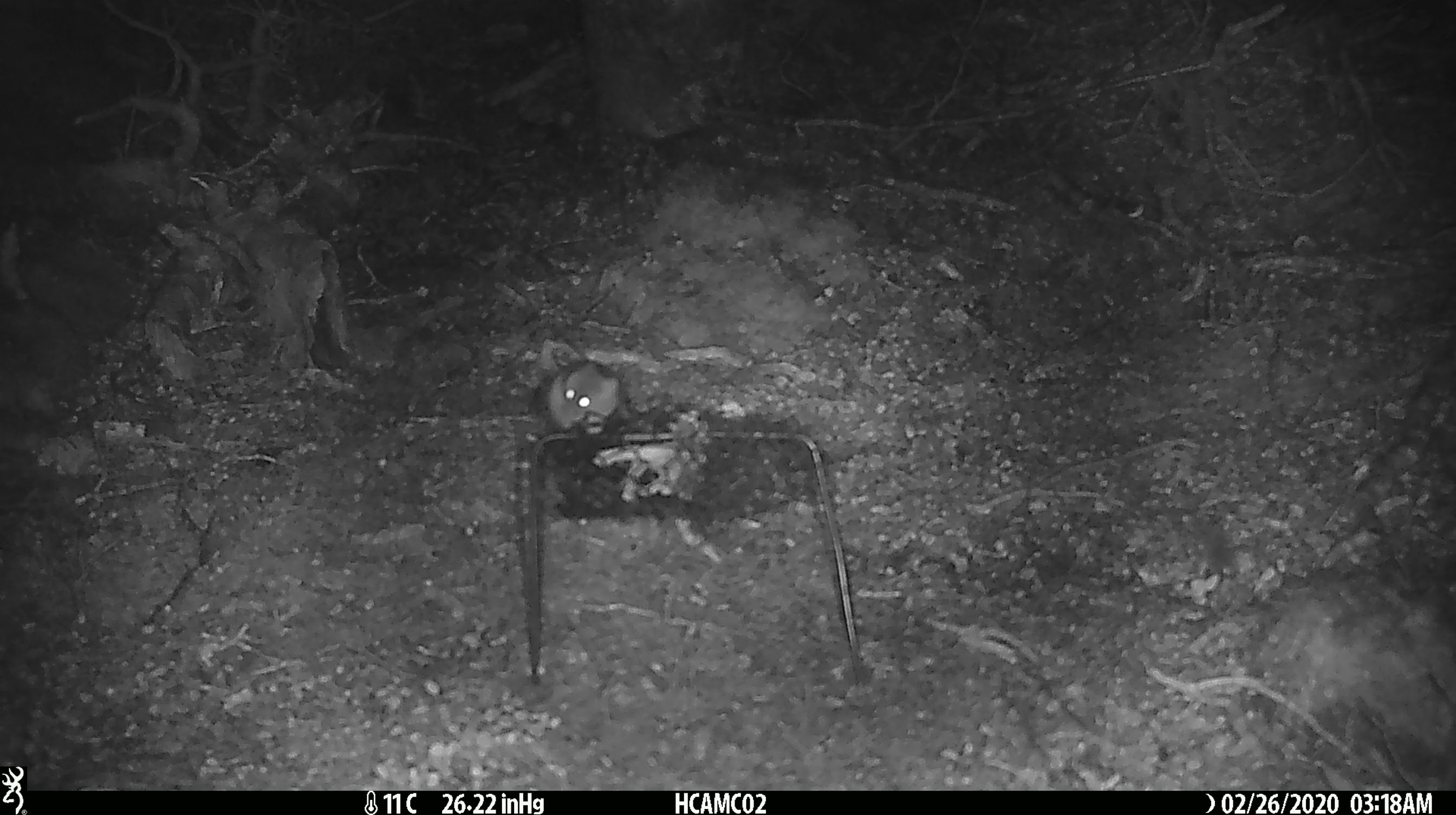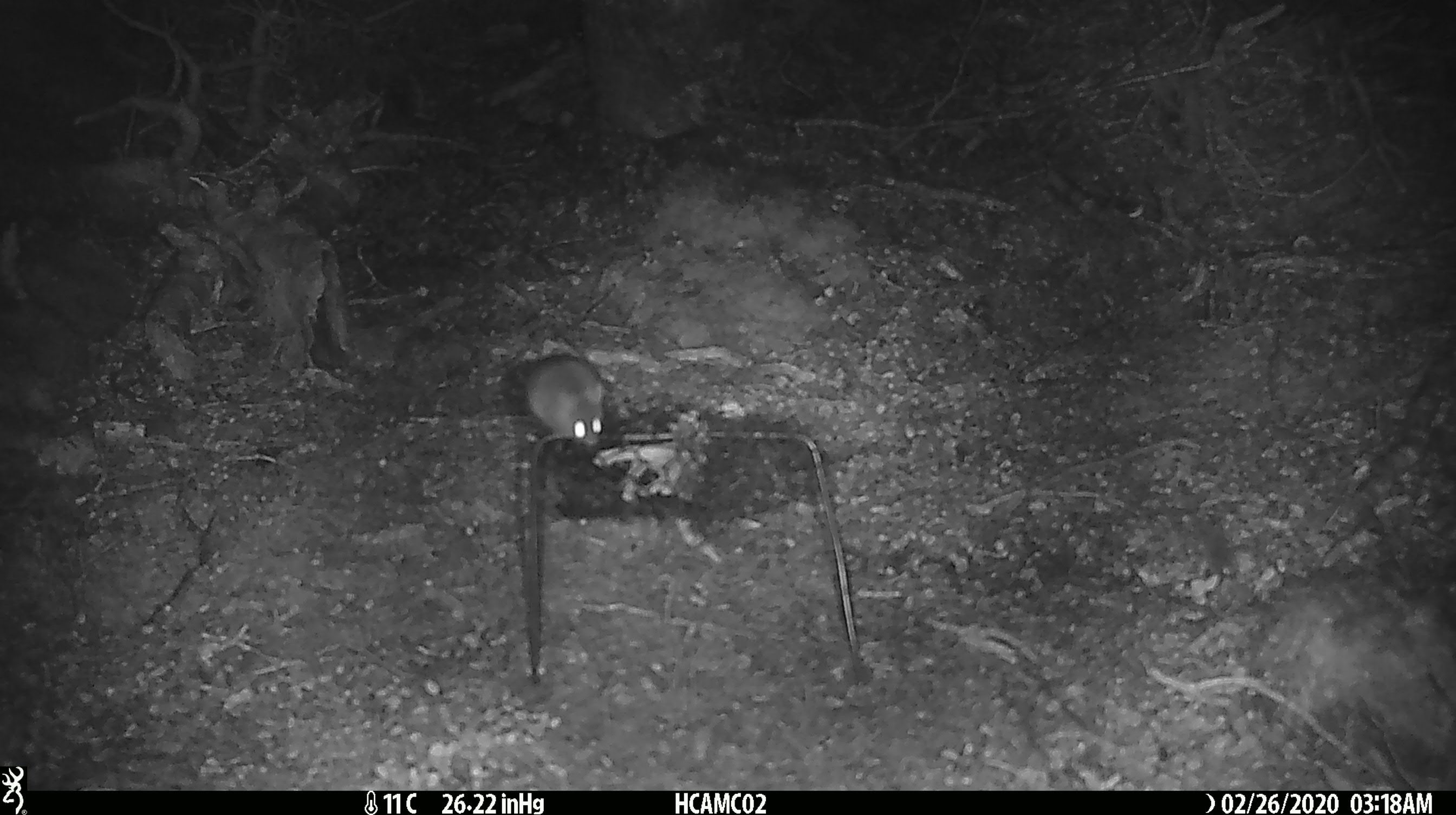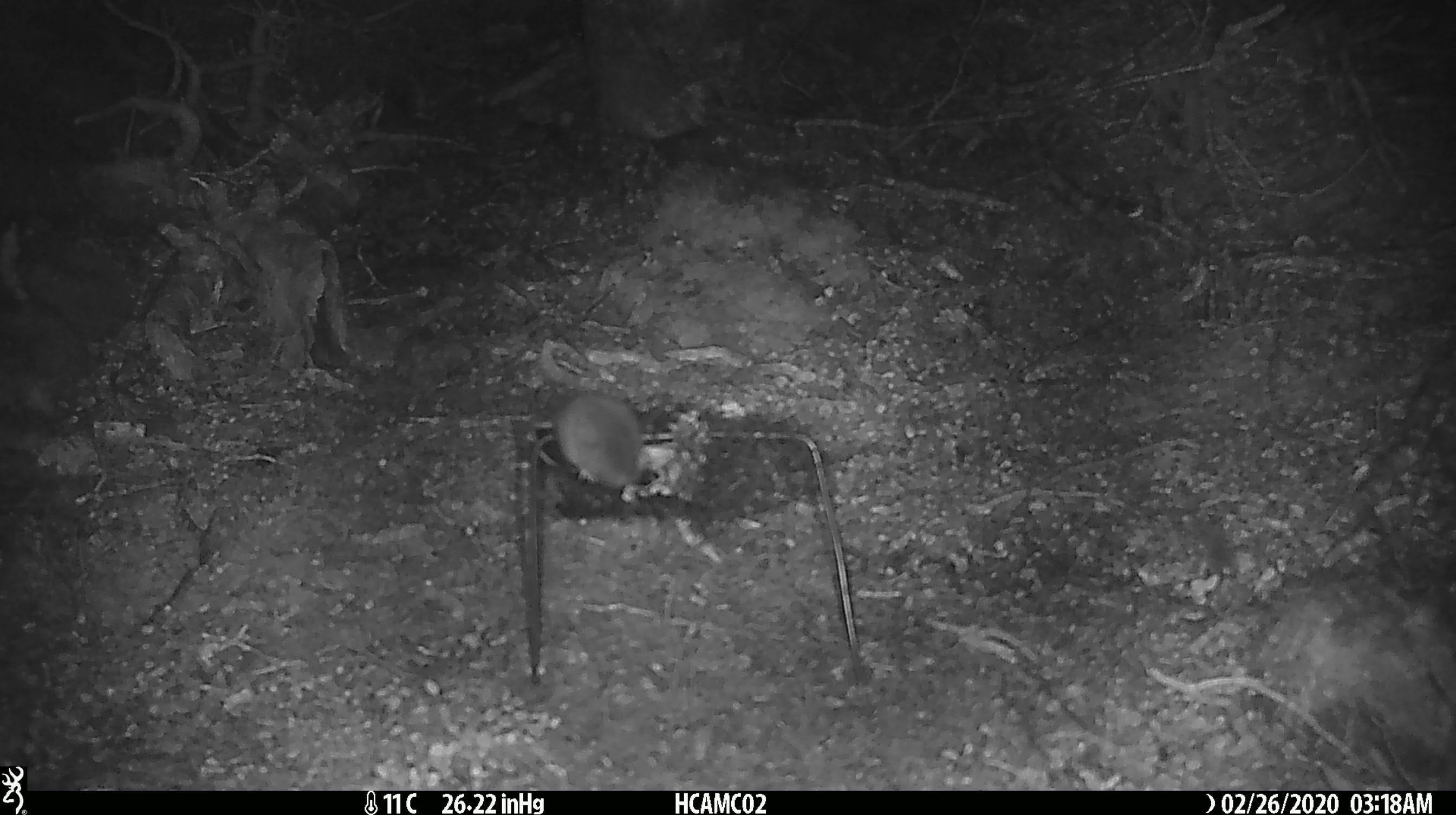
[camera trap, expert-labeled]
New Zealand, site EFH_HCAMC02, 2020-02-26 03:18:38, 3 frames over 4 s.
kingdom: Animalia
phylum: Chordata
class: Mammalia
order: Rodentia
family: Muridae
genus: Mus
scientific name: Mus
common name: mouse